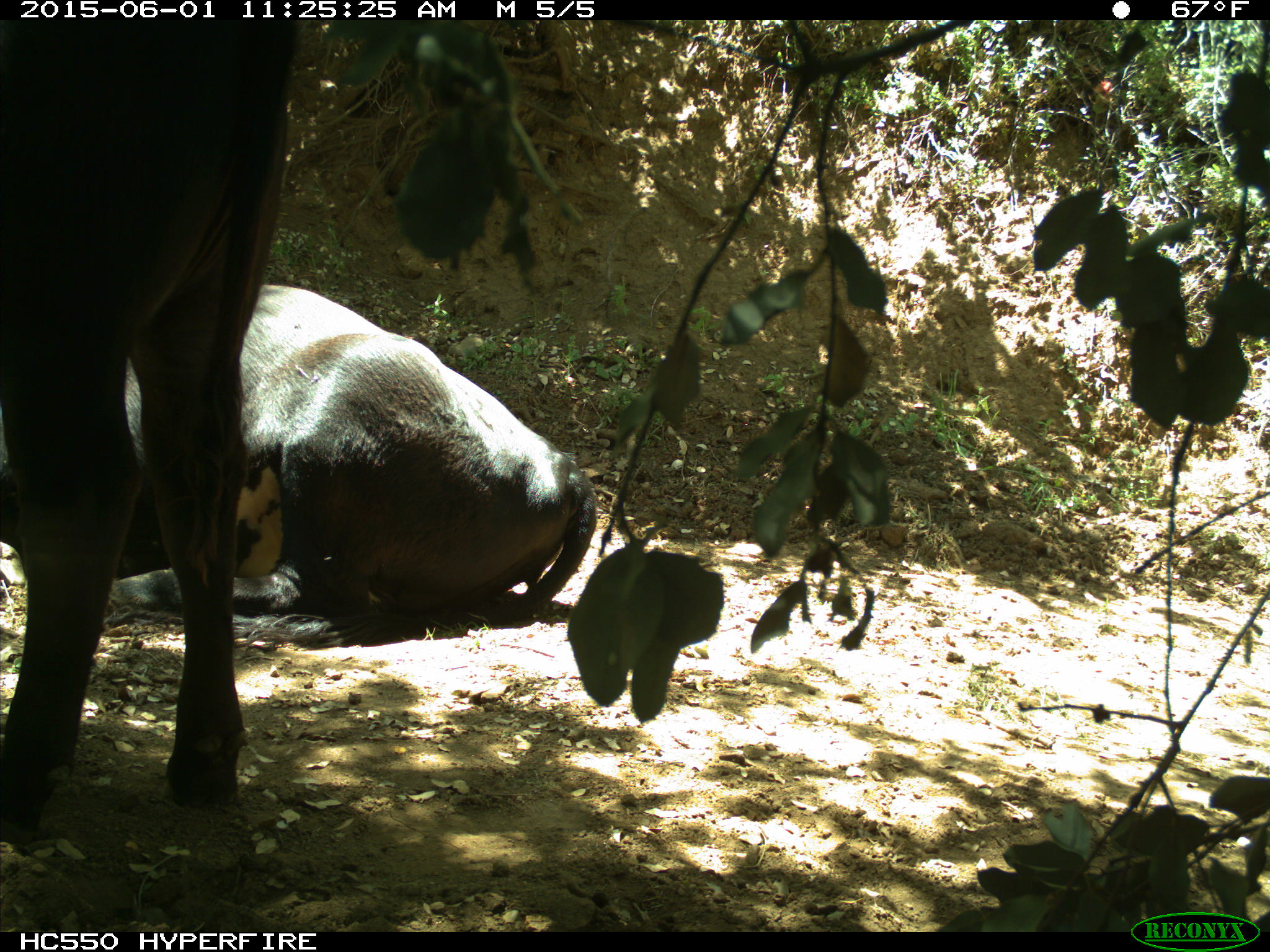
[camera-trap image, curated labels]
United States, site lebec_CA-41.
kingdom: Animalia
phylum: Chordata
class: Mammalia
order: Artiodactyla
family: Bovidae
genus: Bos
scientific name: Bos taurus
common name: domestic cow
Bos taurus (domestic cow).